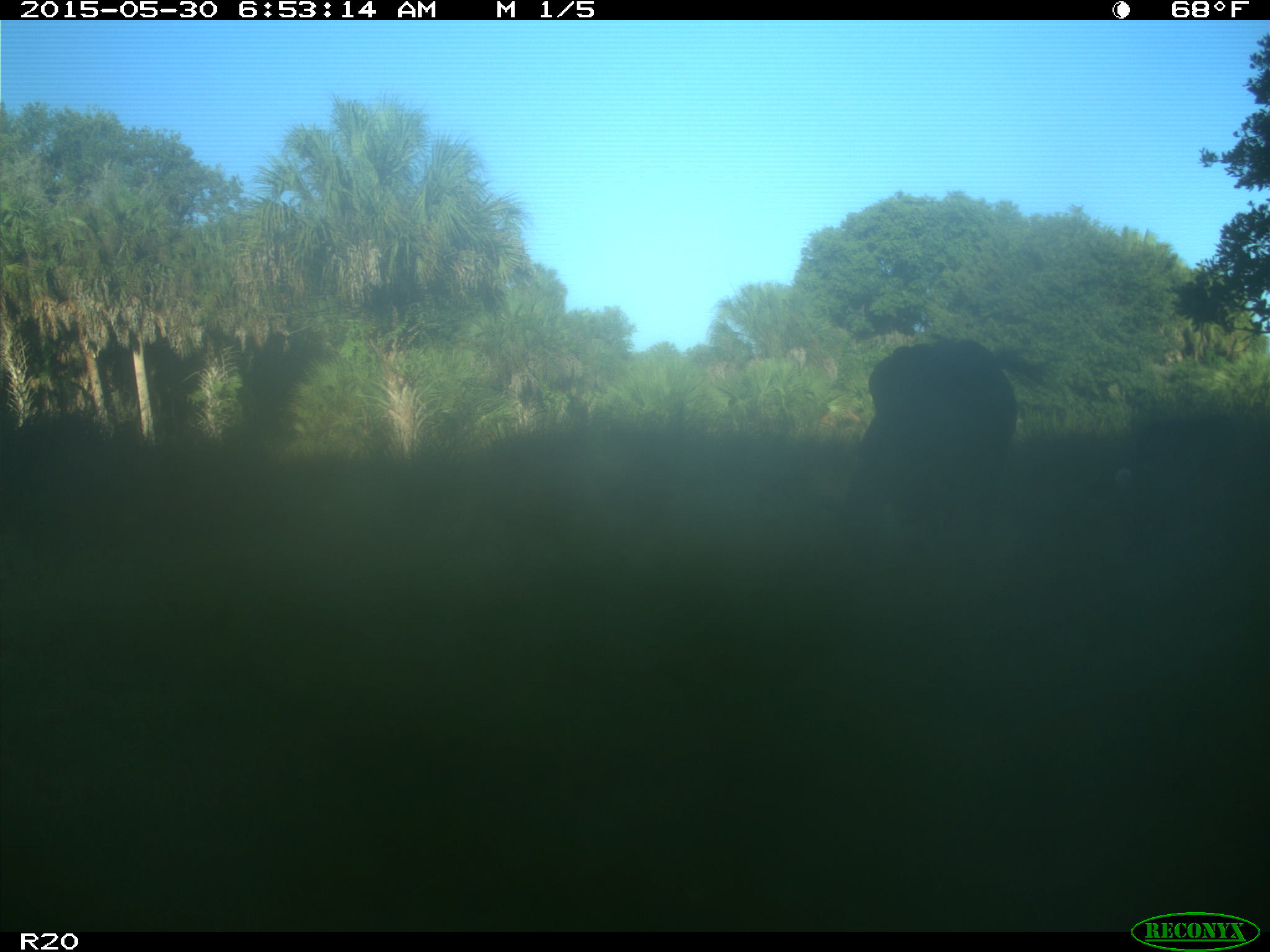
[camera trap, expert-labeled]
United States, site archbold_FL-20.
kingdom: Animalia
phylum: Chordata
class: Mammalia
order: Artiodactyla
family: Bovidae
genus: Bos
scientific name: Bos taurus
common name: domestic cow